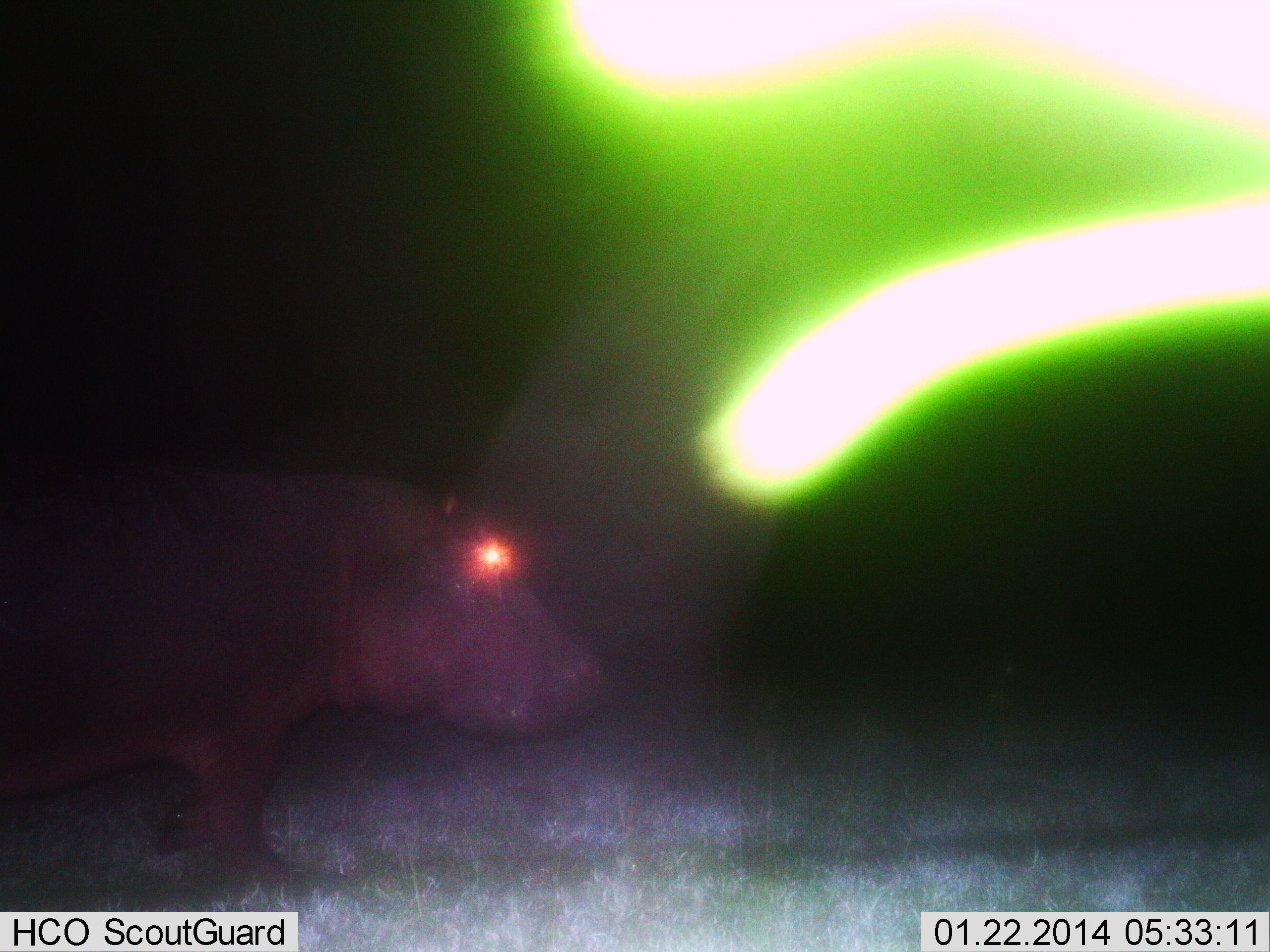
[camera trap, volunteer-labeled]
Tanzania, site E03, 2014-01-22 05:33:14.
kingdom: Animalia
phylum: Chordata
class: Mammalia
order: Artiodactyla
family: Hippopotamidae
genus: Hippopotamus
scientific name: Hippopotamus amphibius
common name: hippopotamus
Hippopotamus (Hippopotamus amphibius), count 1. Behavior (volunteer vote fractions): standing 40%, resting 0%, moving 60%, interacting 0%. Young present (vote fraction): 0%. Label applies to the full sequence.